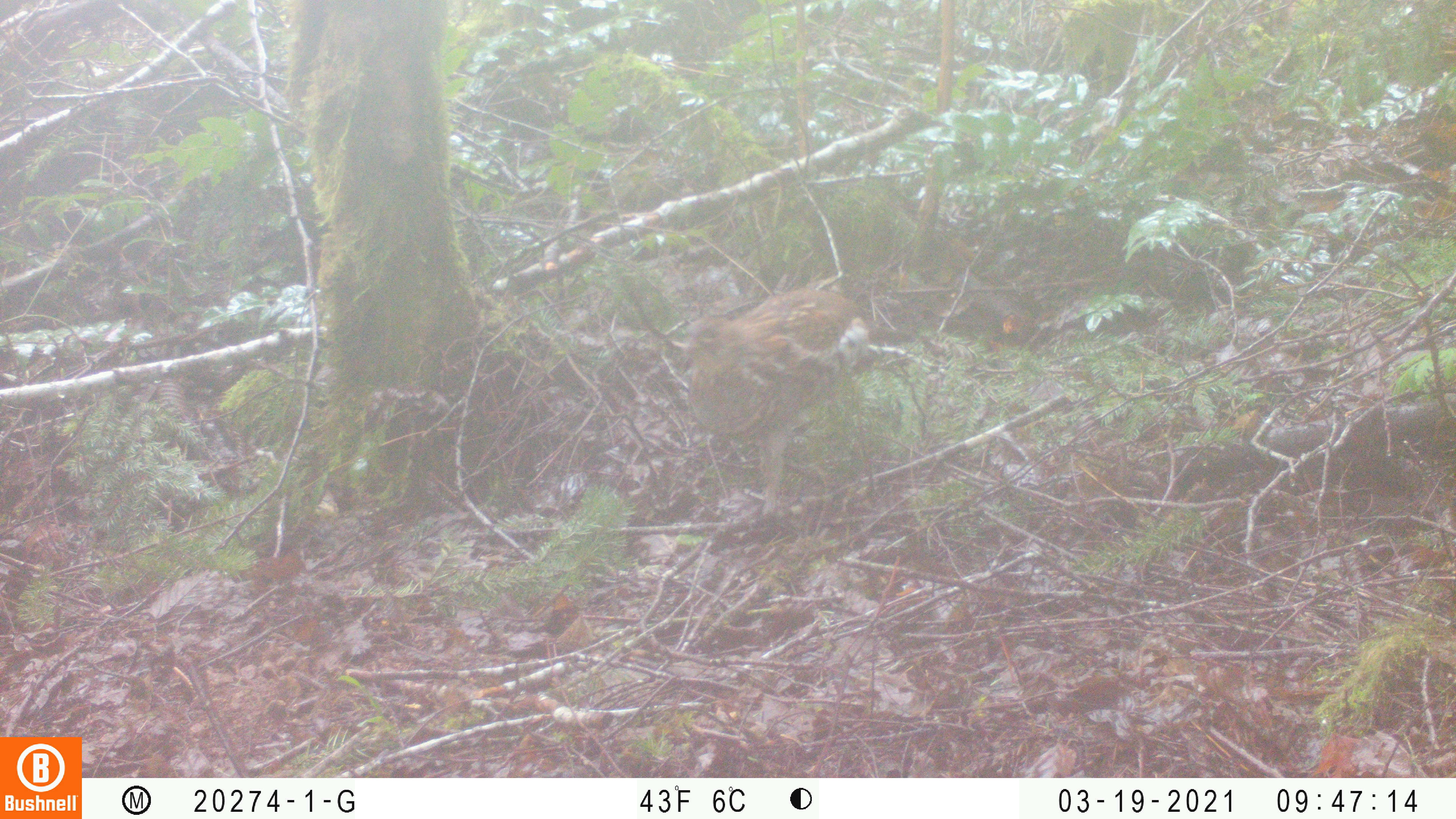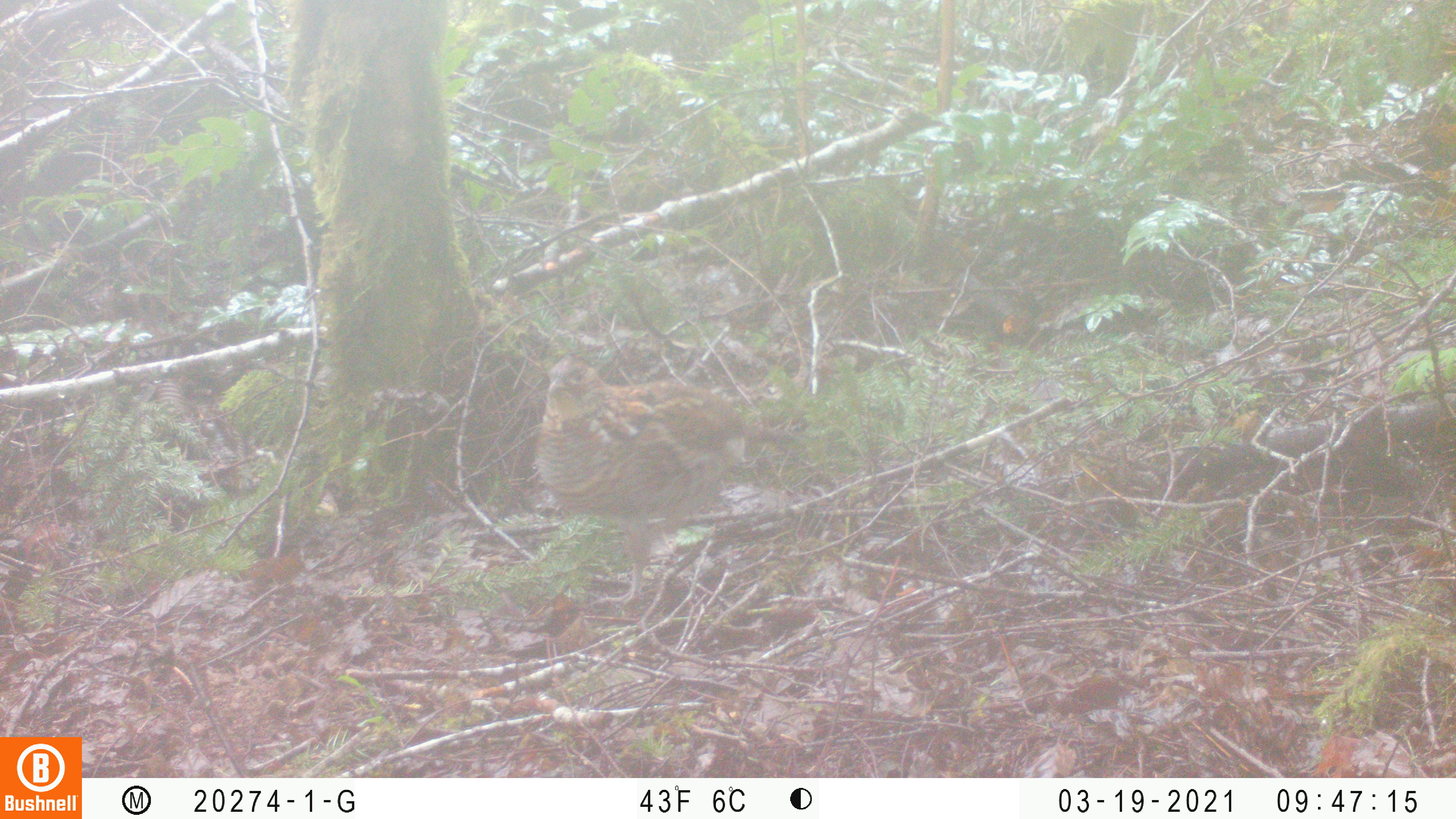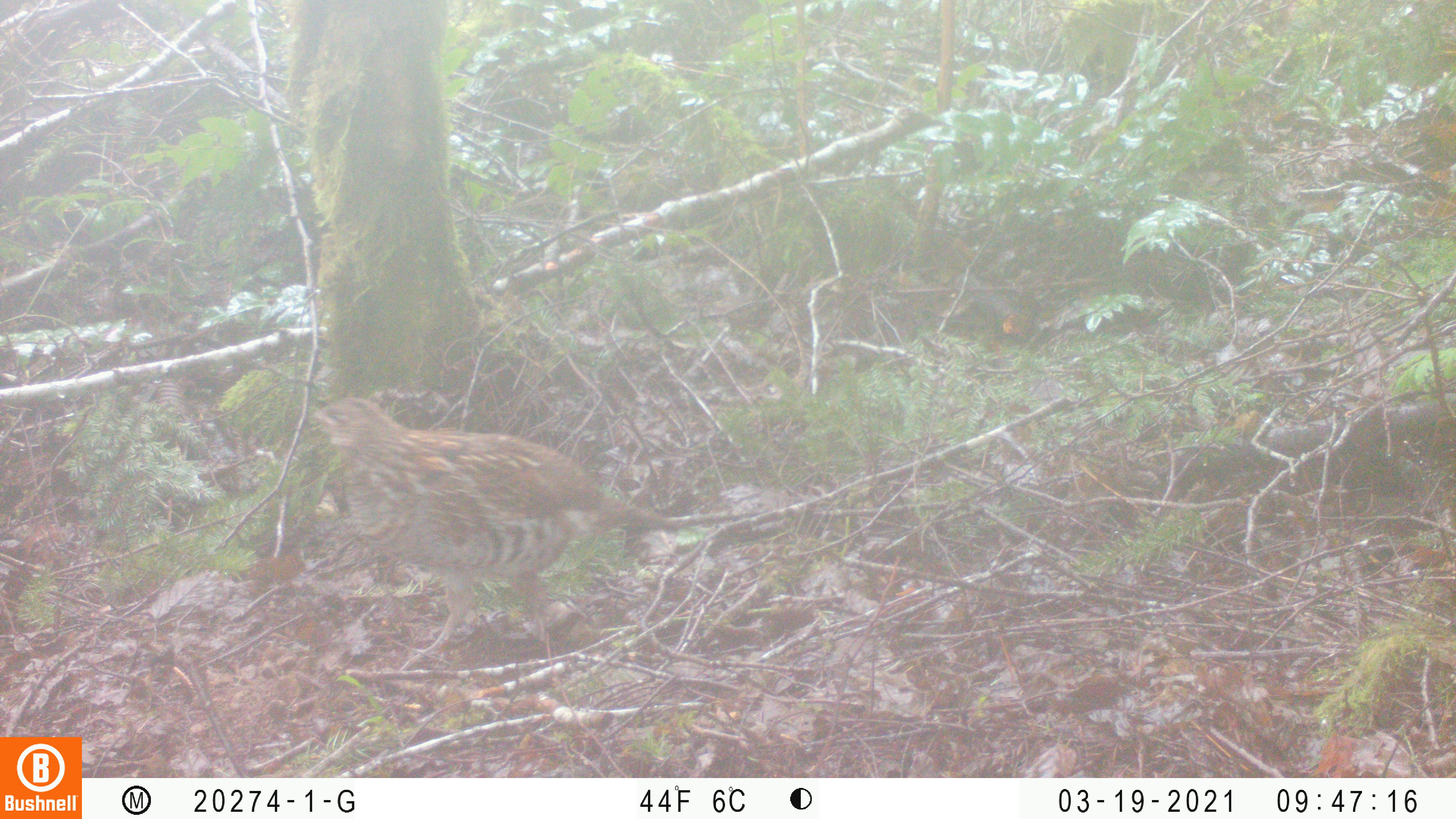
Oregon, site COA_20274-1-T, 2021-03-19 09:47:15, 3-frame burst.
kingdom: Animalia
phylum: Chordata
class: Aves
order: Galliformes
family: Phasianidae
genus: Bonasa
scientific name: Bonasa umbellus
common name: ruffed grouse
Ruffed grouse (Bonasa umbellus).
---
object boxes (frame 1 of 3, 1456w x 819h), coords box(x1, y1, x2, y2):
ruffed grouse: box(672, 283, 871, 520)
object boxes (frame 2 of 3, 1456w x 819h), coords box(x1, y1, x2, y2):
ruffed grouse: box(526, 347, 803, 615)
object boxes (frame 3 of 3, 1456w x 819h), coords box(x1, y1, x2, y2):
ruffed grouse: box(308, 398, 684, 675)